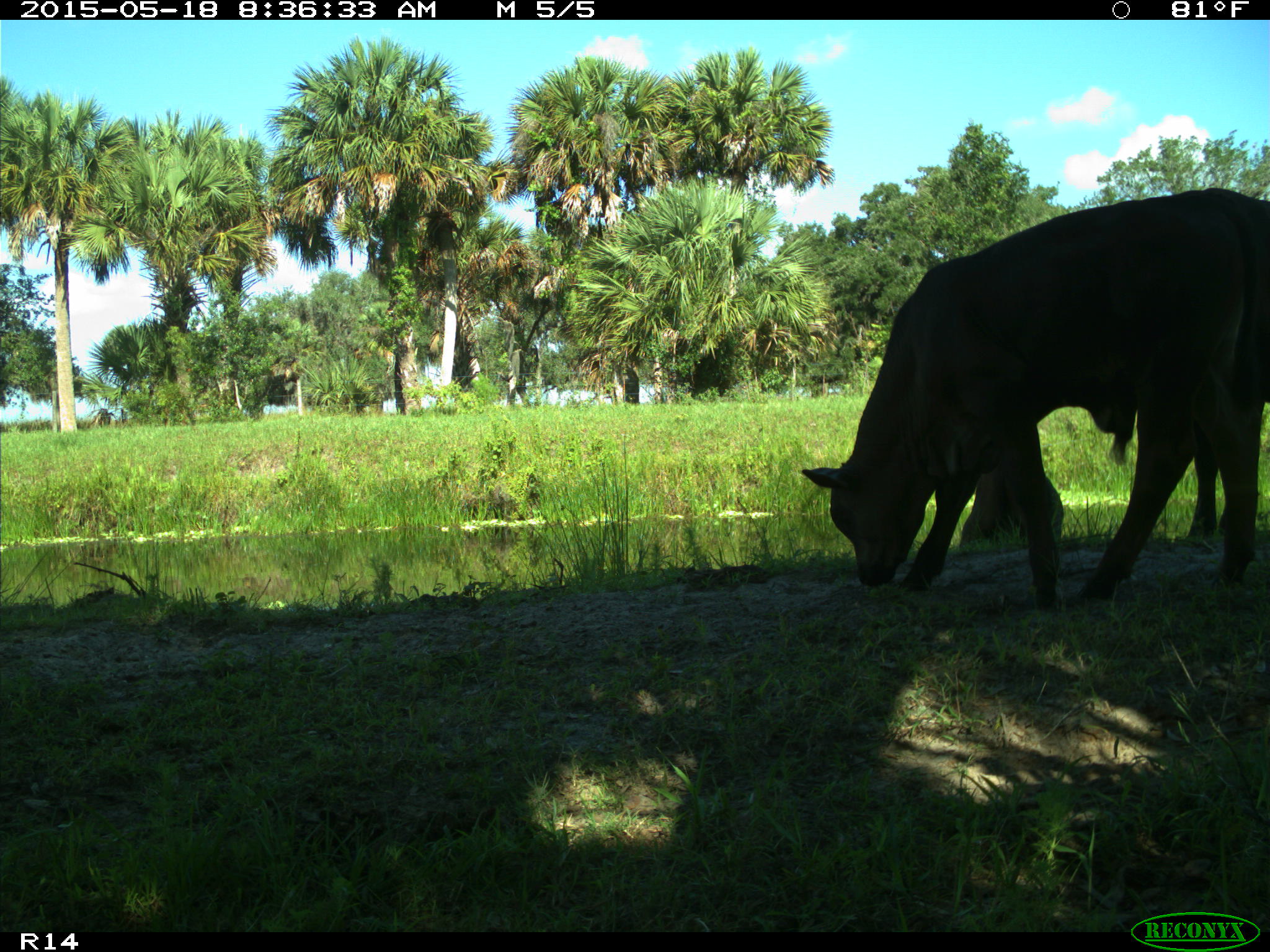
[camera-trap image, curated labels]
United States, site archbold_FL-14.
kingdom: Animalia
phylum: Chordata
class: Mammalia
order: Artiodactyla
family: Bovidae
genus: Bos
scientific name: Bos taurus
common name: domestic cow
Bos taurus (domestic cow).